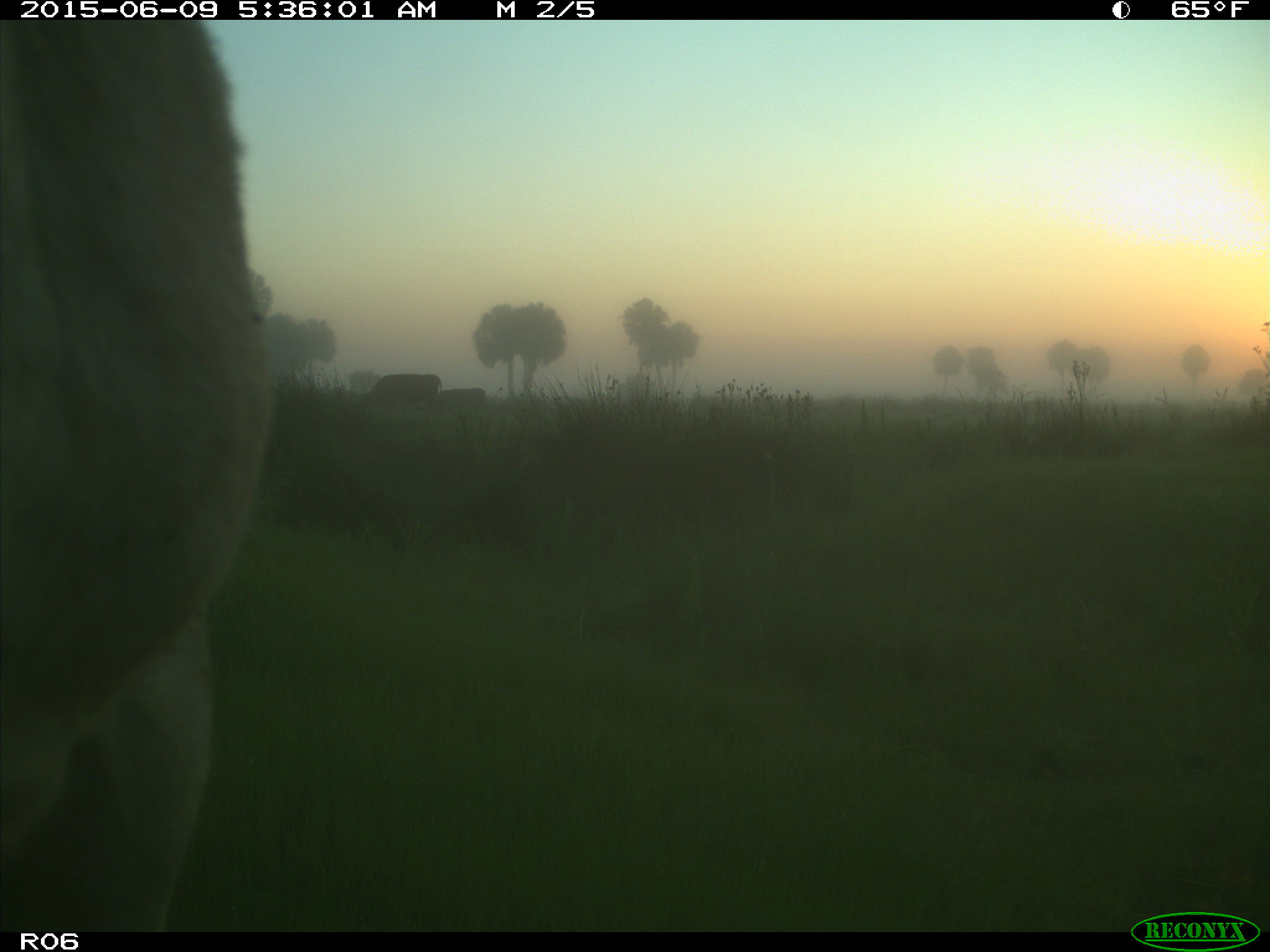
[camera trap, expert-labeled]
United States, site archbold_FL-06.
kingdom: Animalia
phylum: Chordata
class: Mammalia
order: Artiodactyla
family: Bovidae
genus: Bos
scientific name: Bos taurus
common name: domestic cow